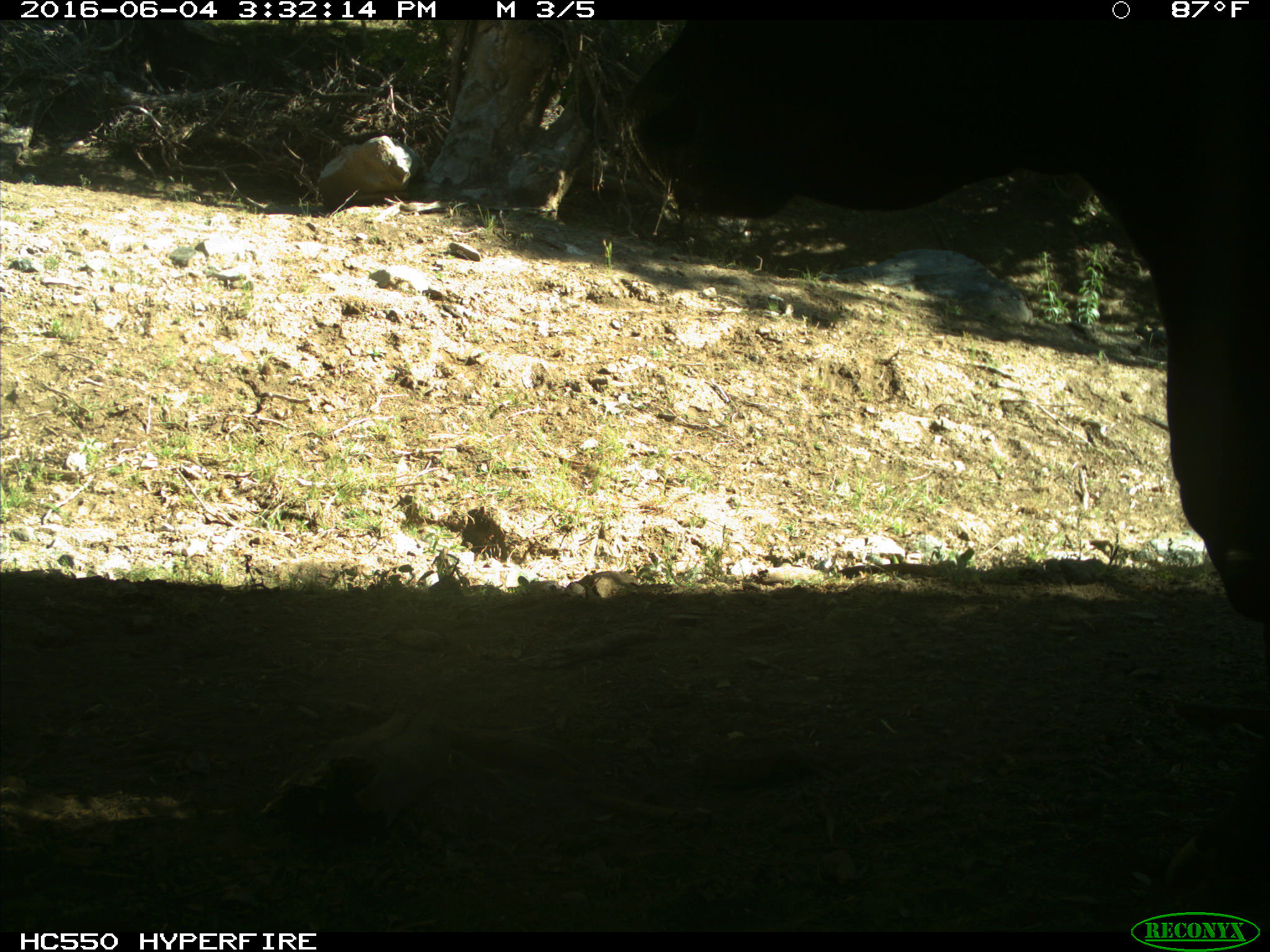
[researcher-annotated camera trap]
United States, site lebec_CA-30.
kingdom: Animalia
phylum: Chordata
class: Mammalia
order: Artiodactyla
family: Bovidae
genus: Bos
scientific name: Bos taurus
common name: domestic cow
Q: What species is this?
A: Bos taurus (domestic cow).